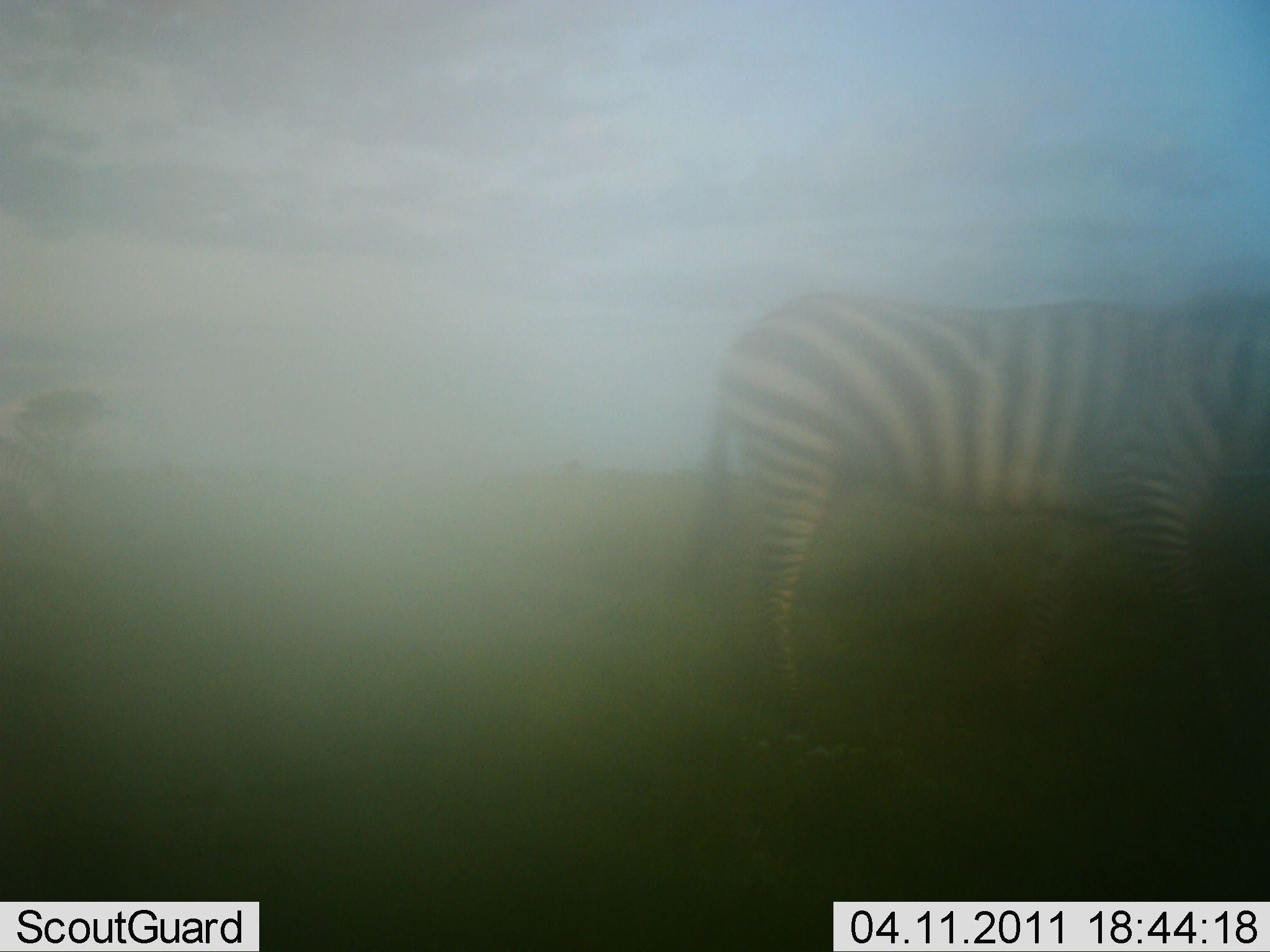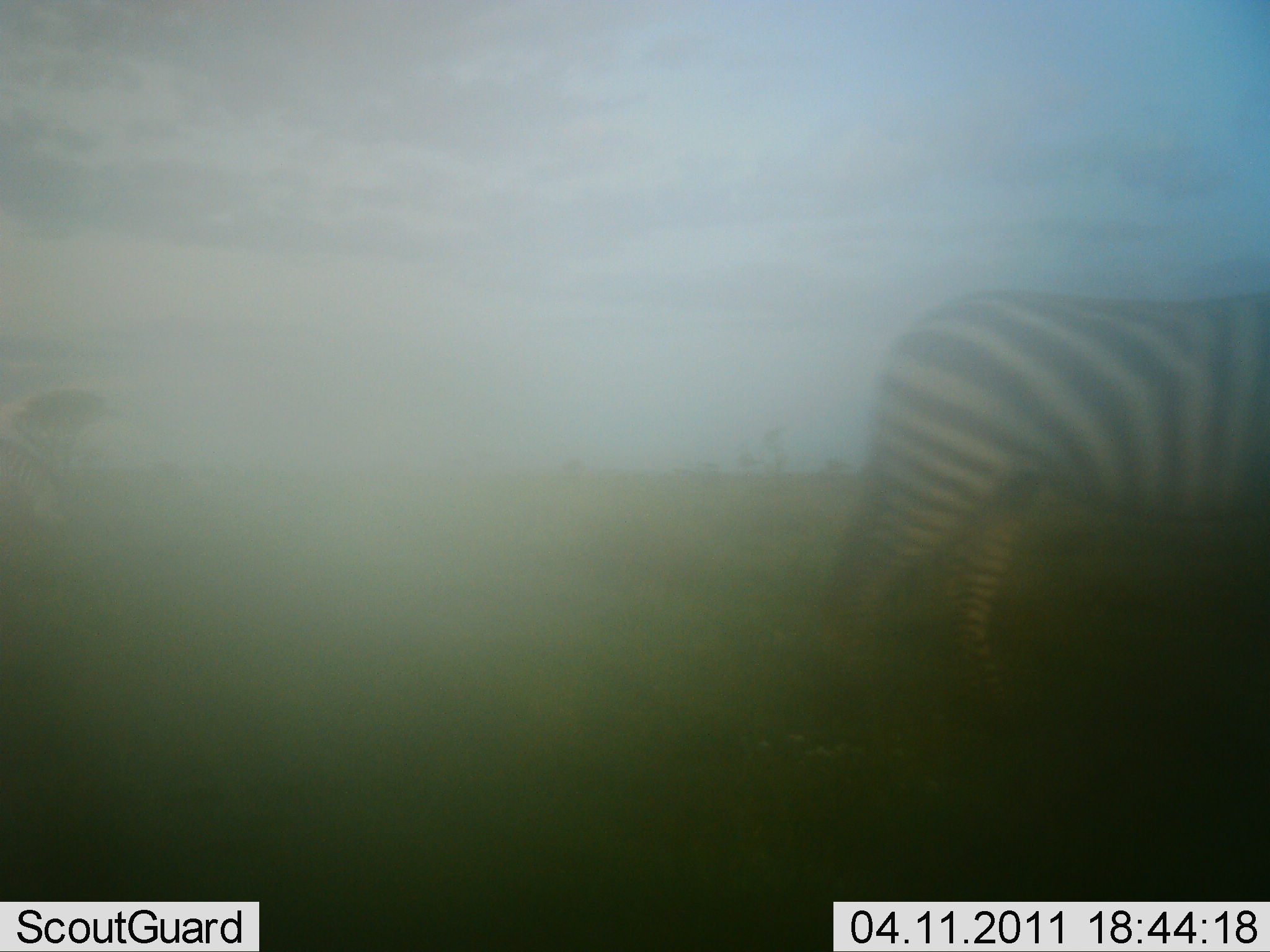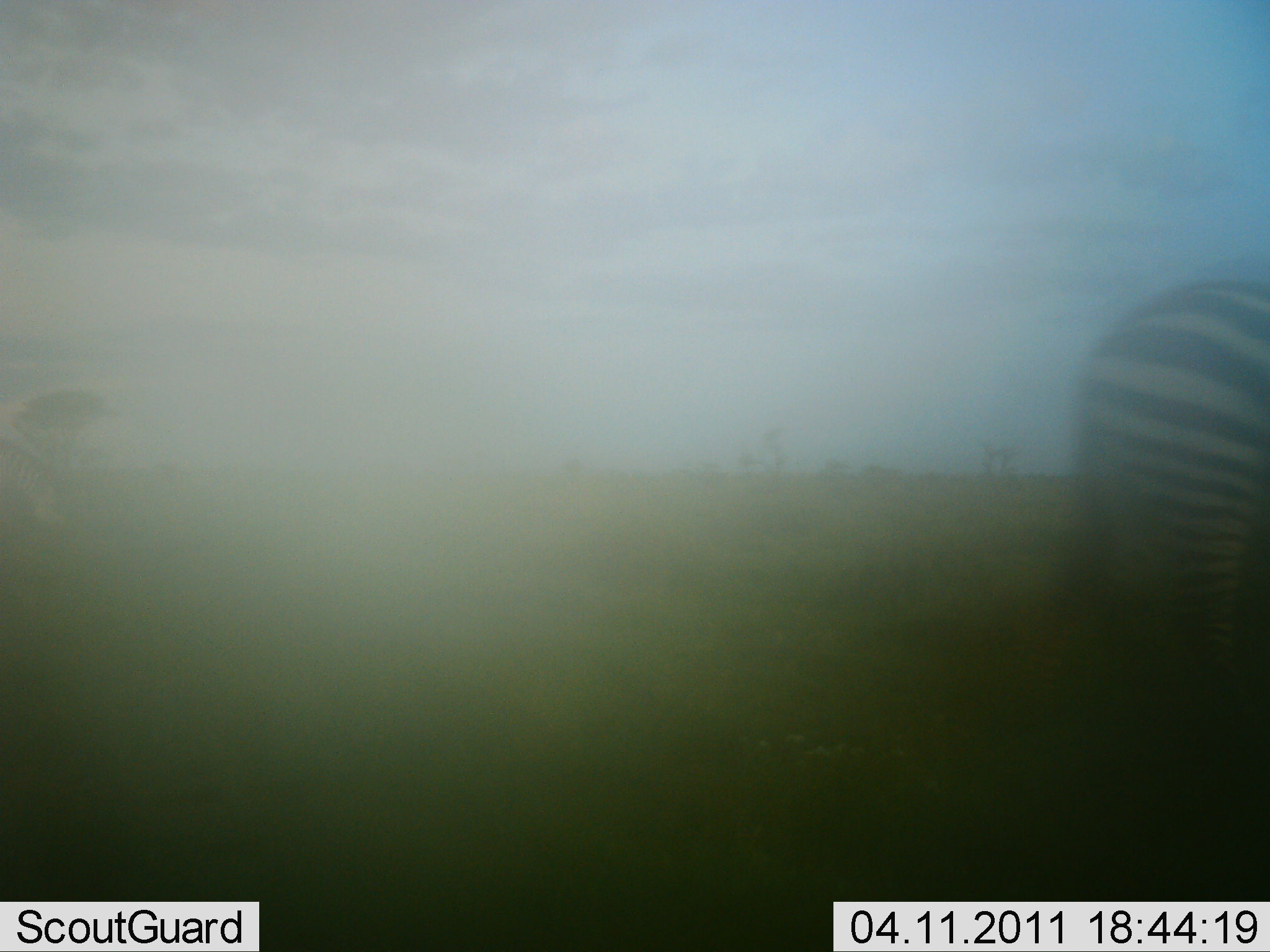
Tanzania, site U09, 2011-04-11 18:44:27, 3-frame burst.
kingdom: Animalia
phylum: Chordata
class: Mammalia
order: Perissodactyla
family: Equidae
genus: Equus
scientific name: Equus quagga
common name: plains zebra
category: zebra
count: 1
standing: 20%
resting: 0%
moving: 80%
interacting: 0%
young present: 0%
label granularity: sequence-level